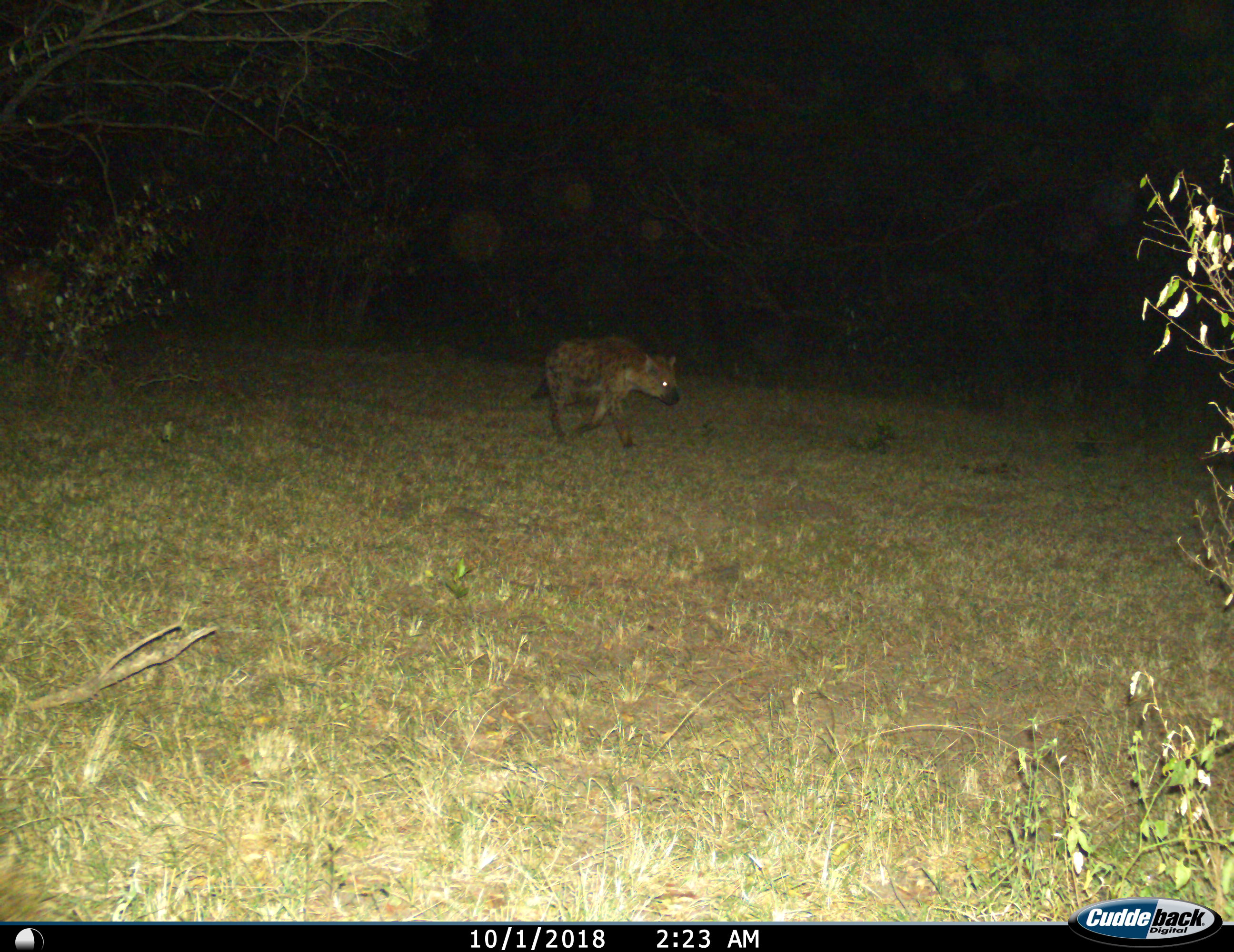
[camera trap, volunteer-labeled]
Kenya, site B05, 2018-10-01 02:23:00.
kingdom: Animalia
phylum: Chordata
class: Mammalia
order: Carnivora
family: Hyaenidae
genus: Crocuta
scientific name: Crocuta crocuta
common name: spotted hyena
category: hyenaspotted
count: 1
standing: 20%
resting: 0%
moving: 100%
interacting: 0%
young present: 0%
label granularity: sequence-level